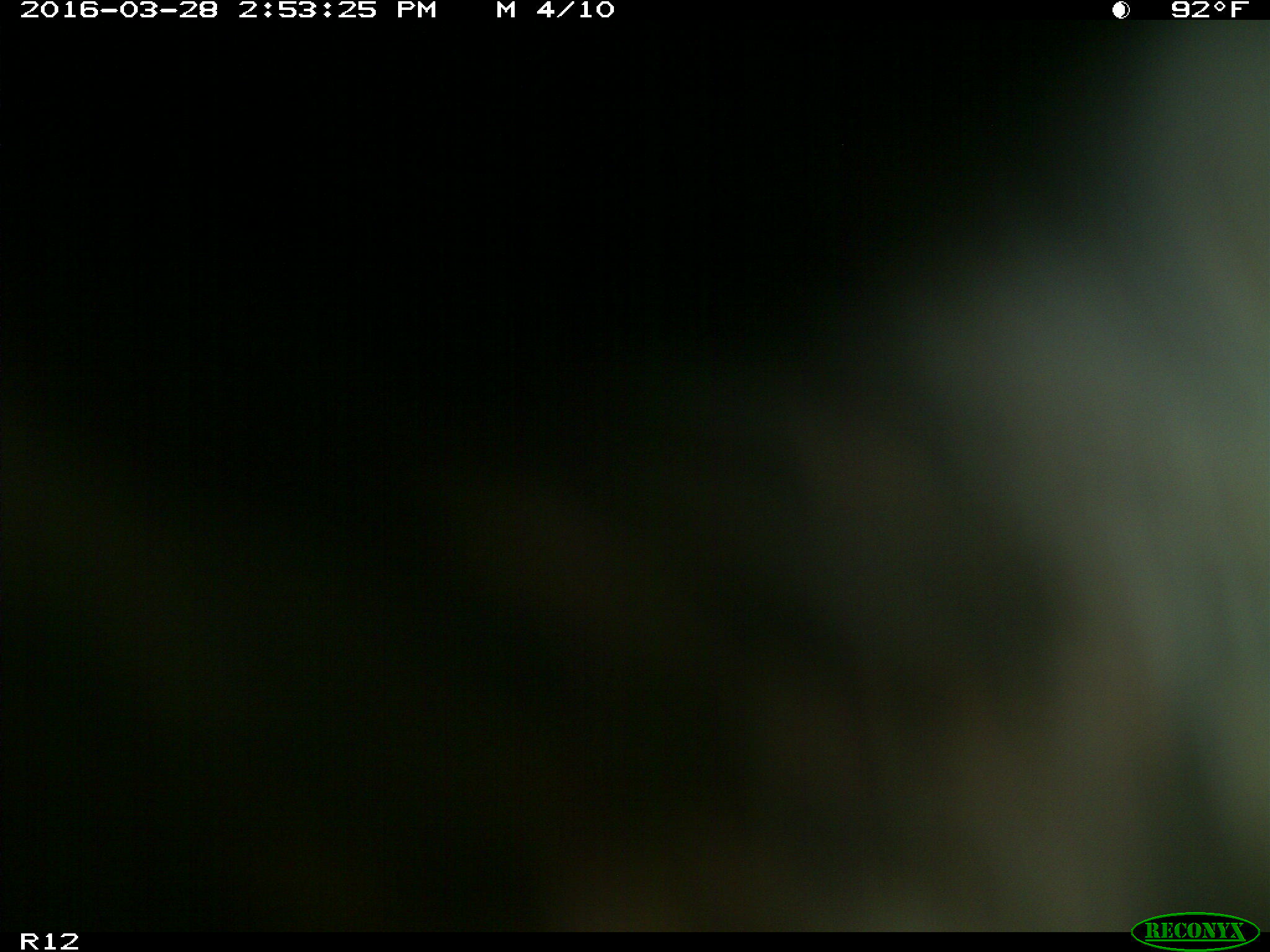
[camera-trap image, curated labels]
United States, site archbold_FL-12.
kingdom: Animalia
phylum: Chordata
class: Mammalia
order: Artiodactyla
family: Bovidae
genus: Bos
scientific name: Bos taurus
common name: domestic cow